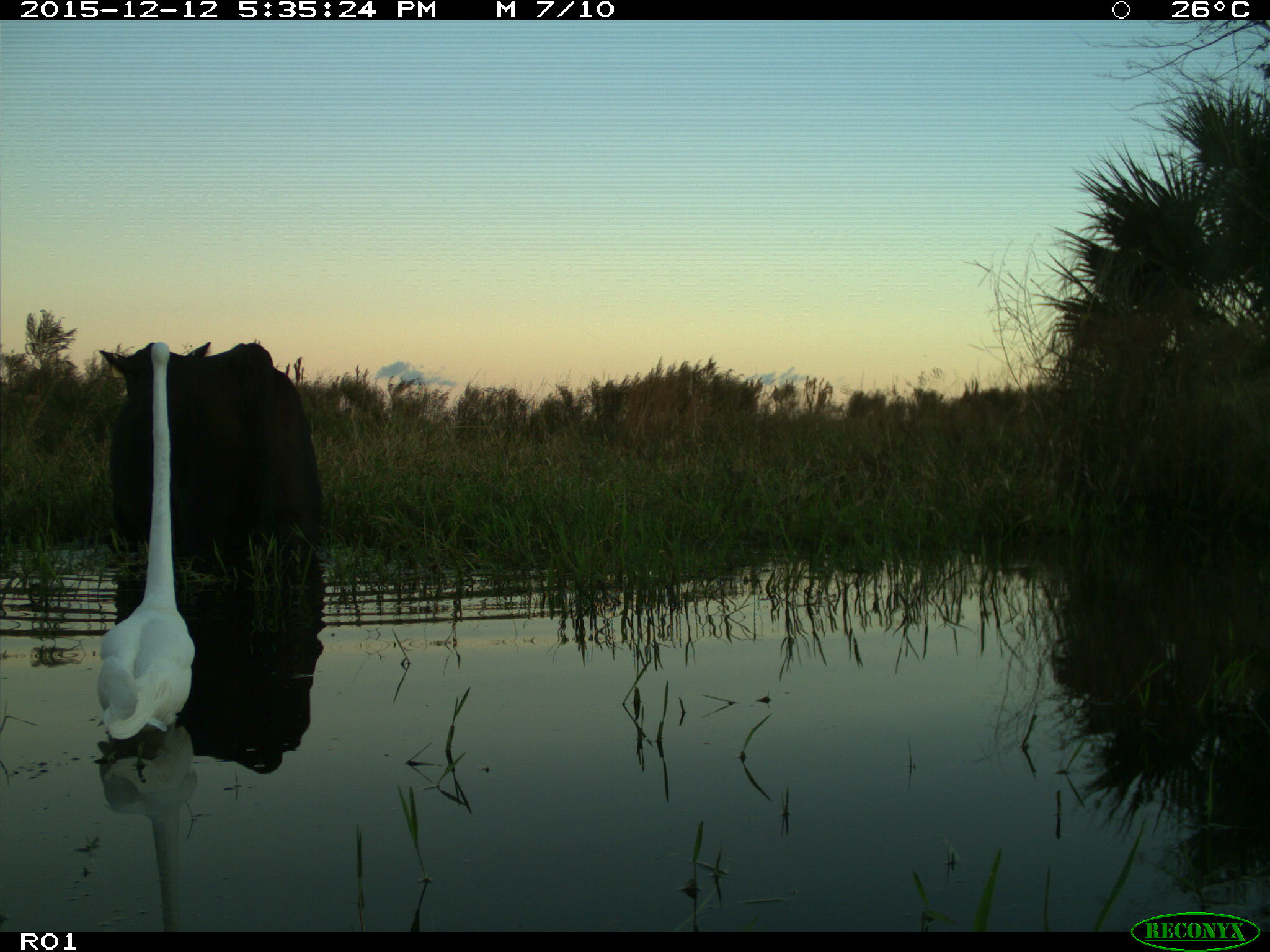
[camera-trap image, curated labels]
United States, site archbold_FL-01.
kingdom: Animalia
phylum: Chordata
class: Mammalia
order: Artiodactyla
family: Bovidae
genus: Bos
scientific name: Bos taurus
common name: domestic cow